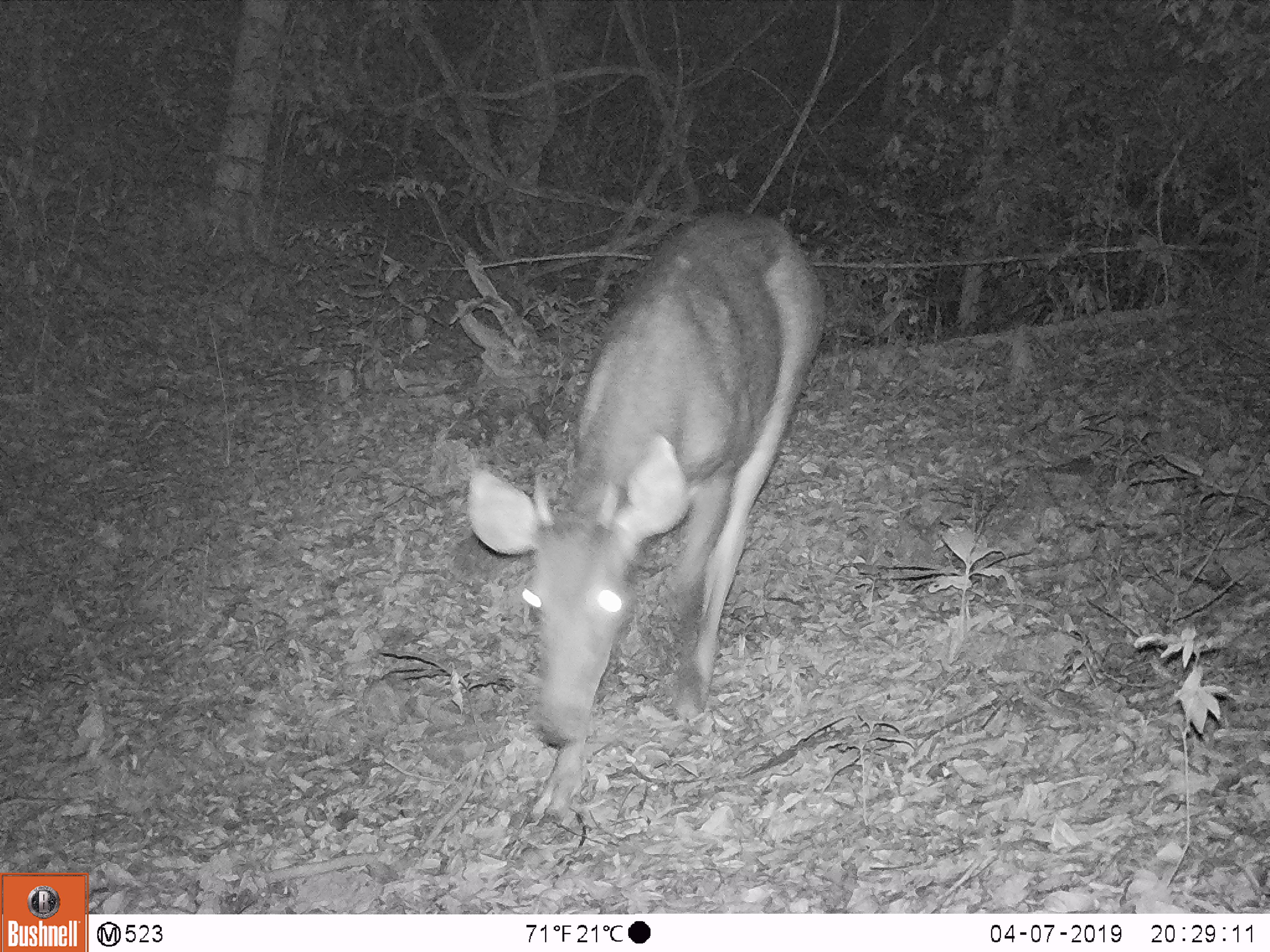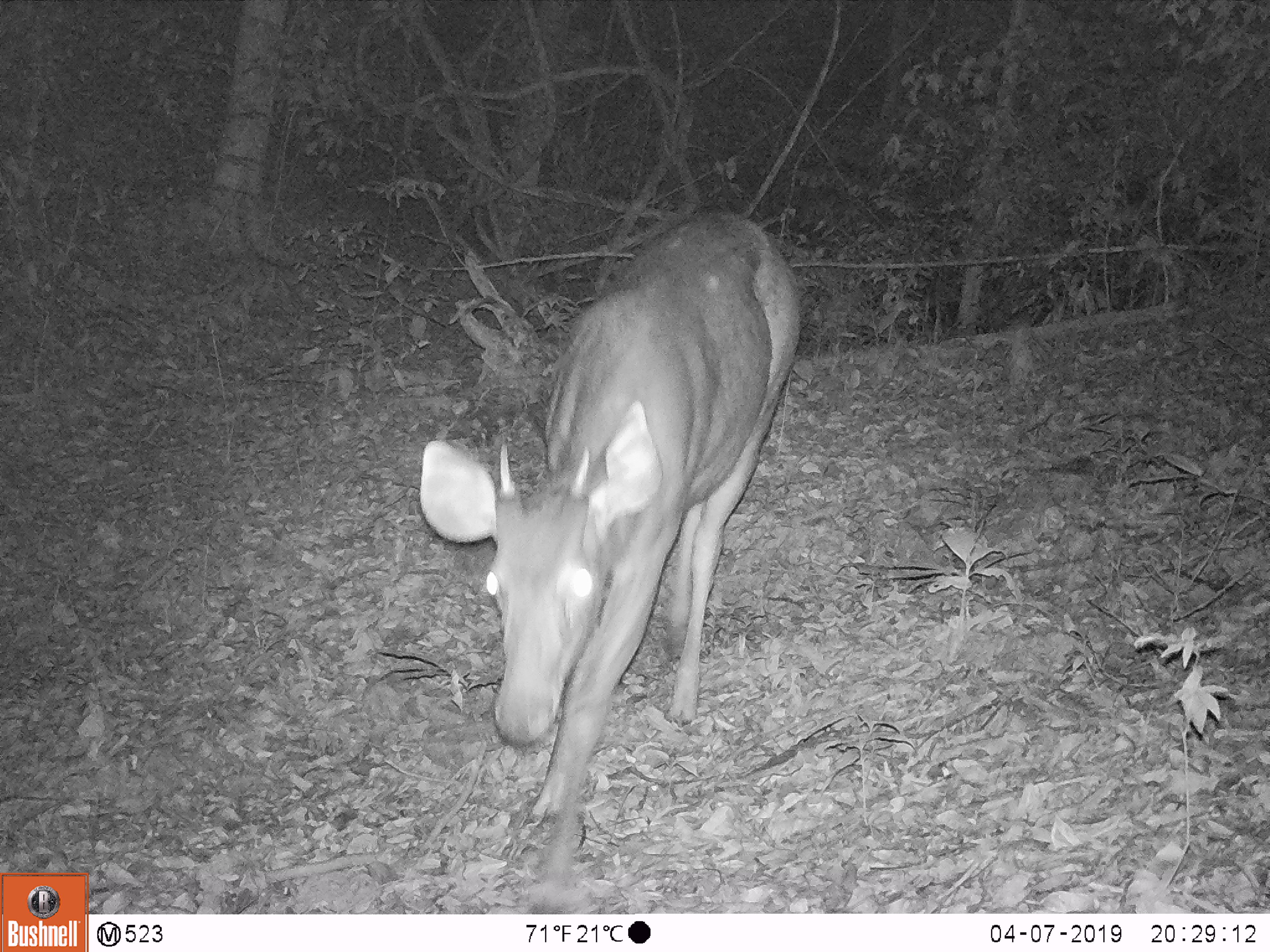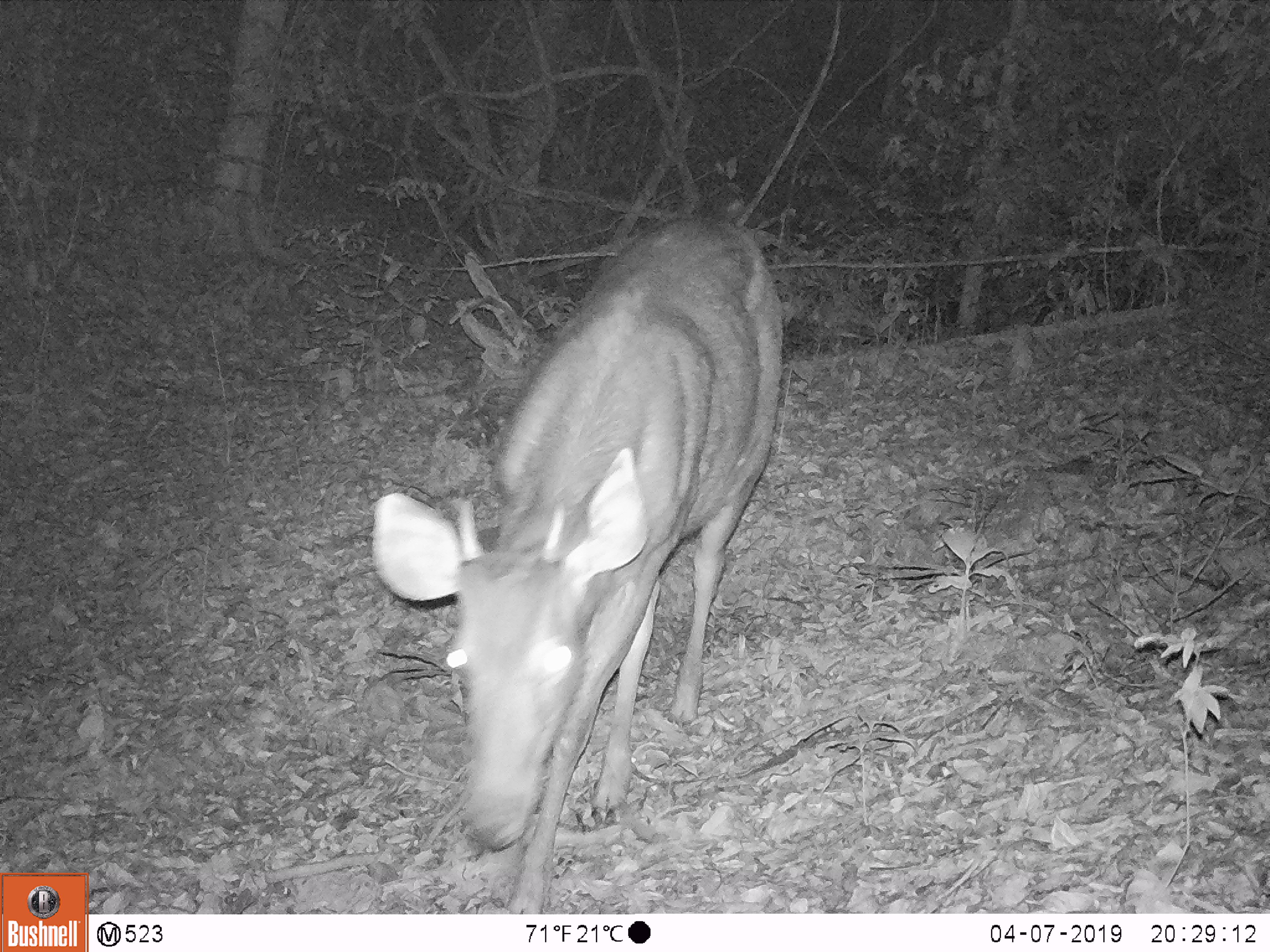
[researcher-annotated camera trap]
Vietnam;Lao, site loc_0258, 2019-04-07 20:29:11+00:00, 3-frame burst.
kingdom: Animalia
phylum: Chordata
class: Mammalia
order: Artiodactyla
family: Cervidae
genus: Rusa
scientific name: Rusa unicolor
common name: sambar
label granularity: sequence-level